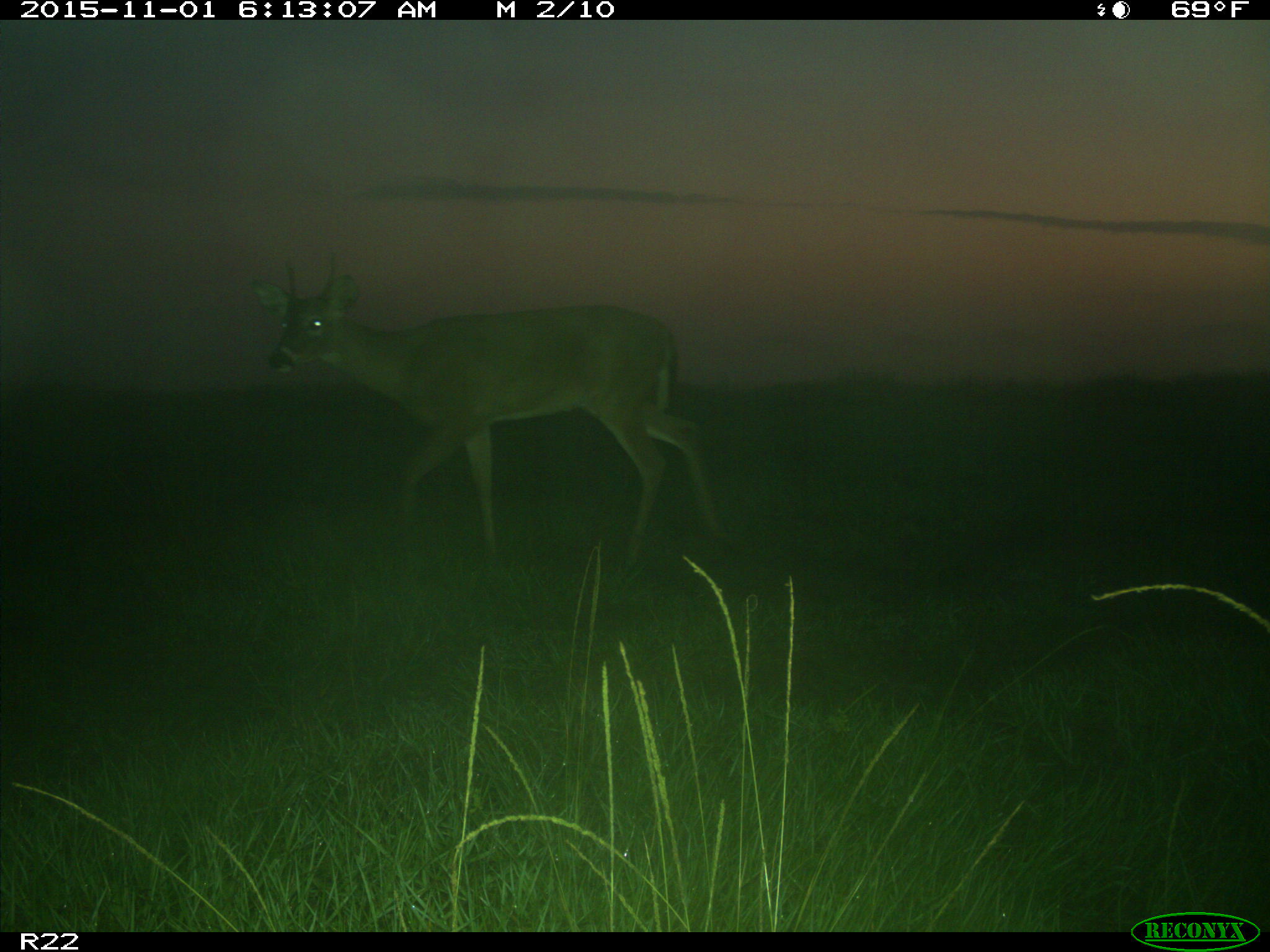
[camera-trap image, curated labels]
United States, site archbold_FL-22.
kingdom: Animalia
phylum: Chordata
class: Mammalia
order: Artiodactyla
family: Cervidae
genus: Odocoileus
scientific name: Odocoileus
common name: deer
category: unidentified deer